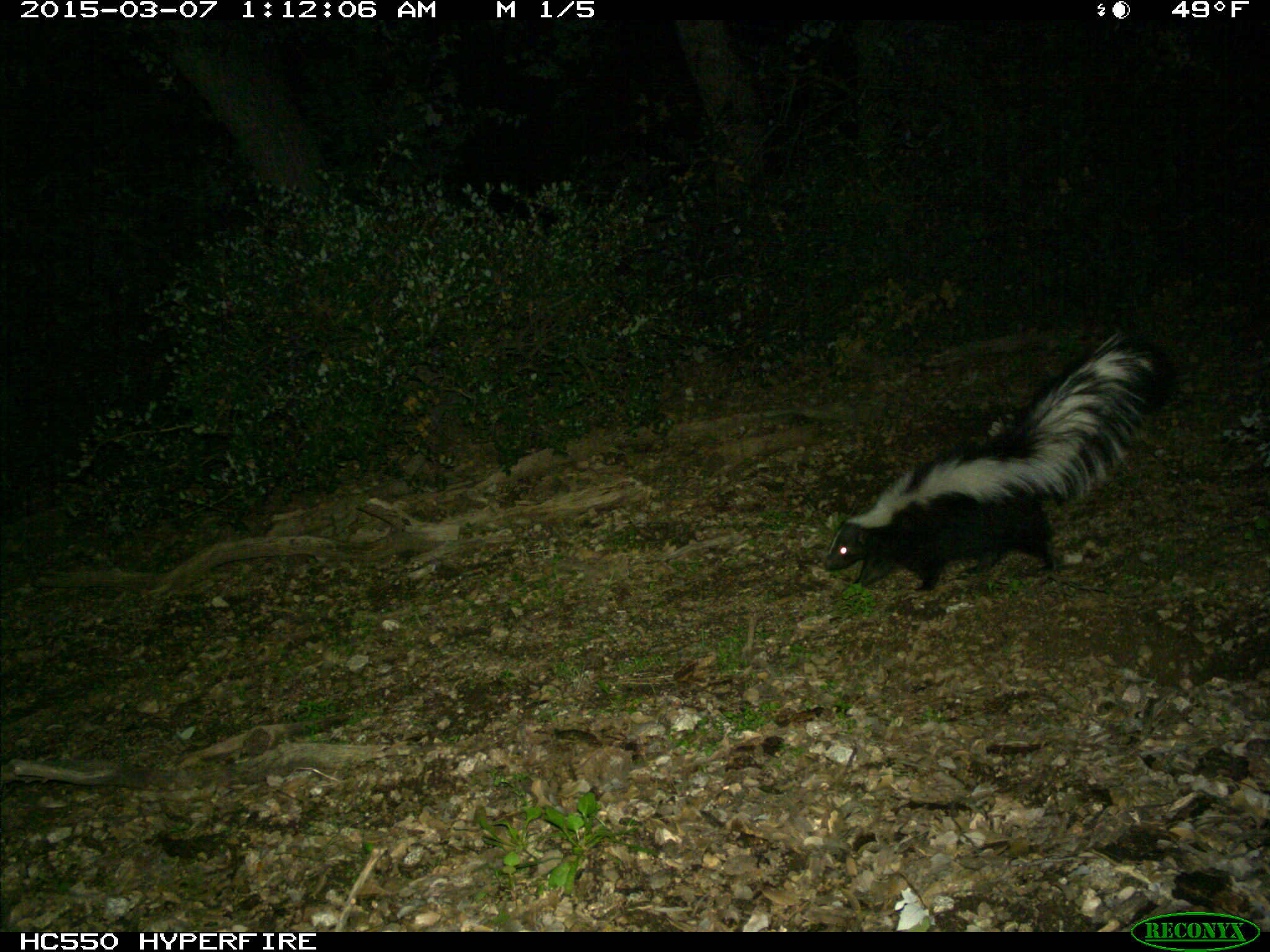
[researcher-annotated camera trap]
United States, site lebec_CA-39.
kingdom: Animalia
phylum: Chordata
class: Mammalia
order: Carnivora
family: Mephitidae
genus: Mephitis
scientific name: Mephitis mephitis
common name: striped skunk